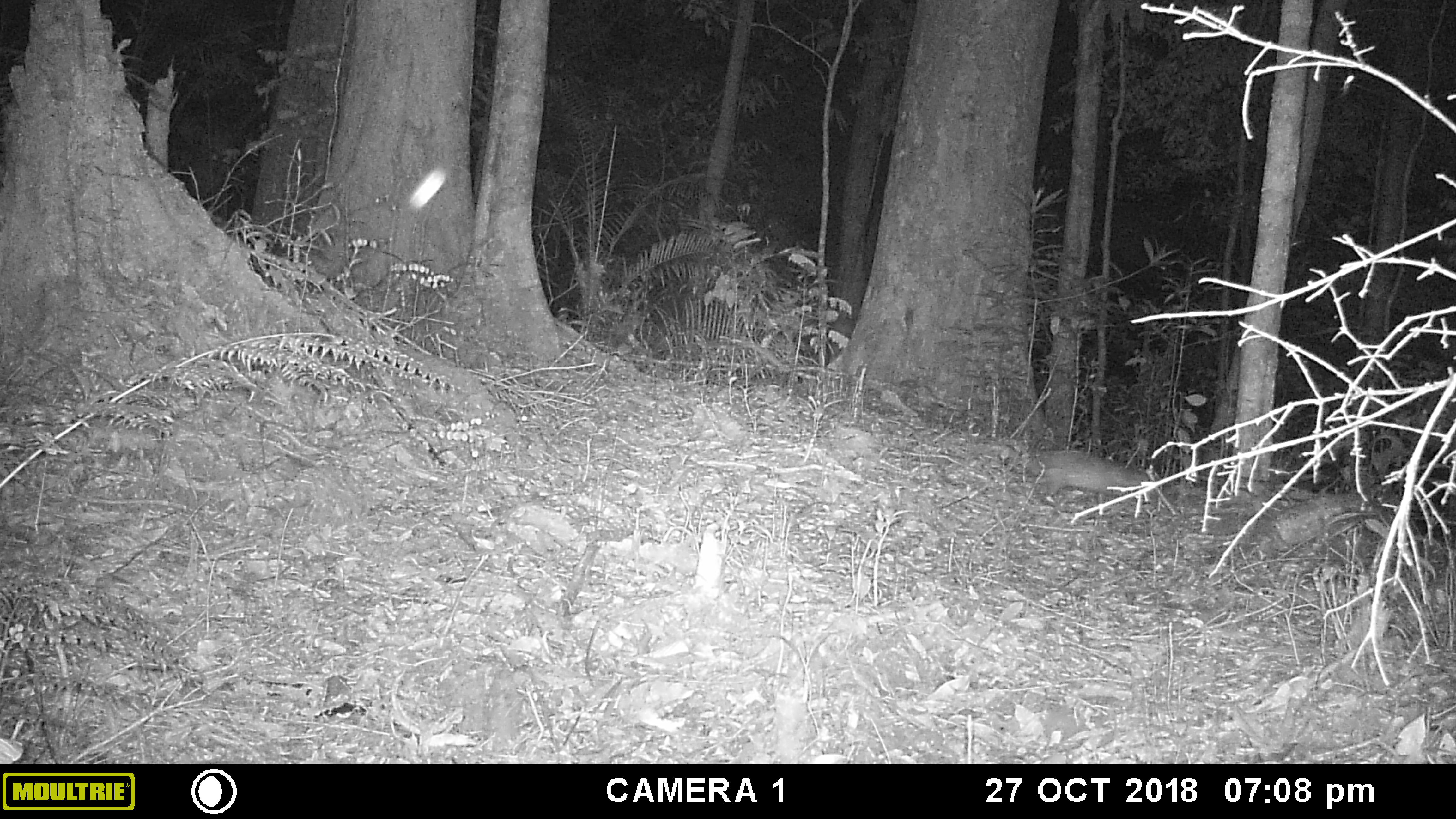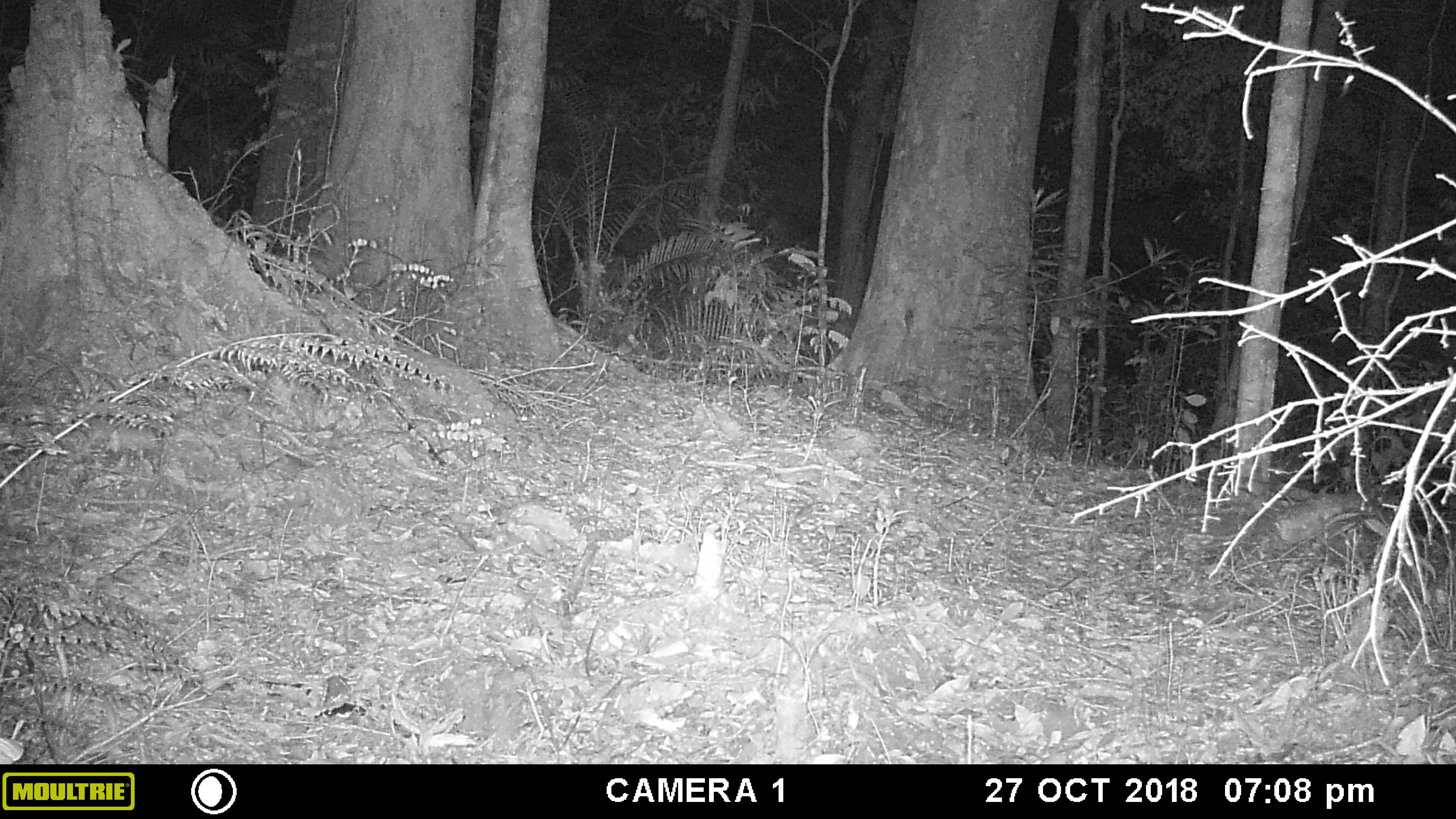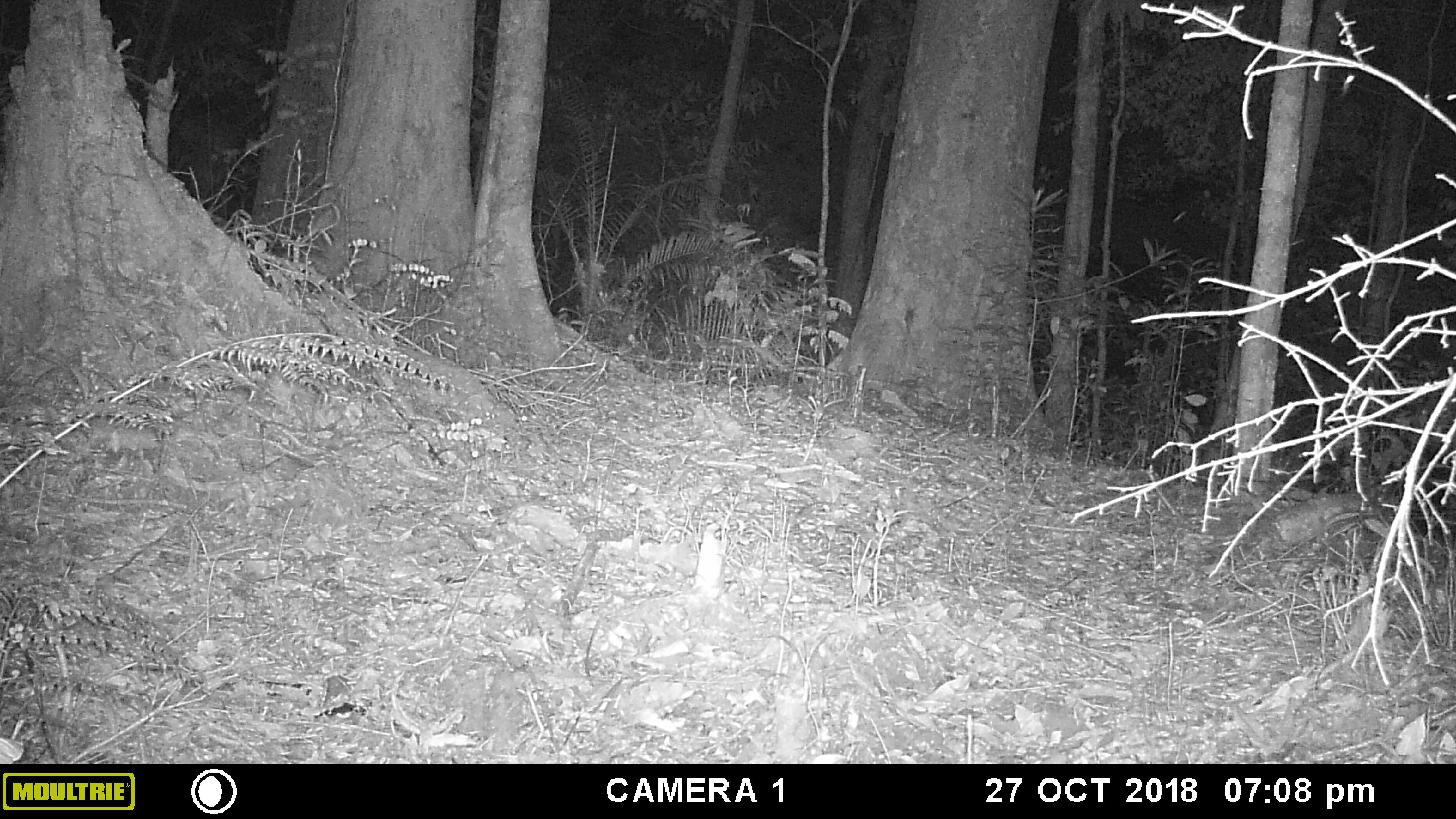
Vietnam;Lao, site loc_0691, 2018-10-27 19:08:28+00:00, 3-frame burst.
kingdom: Animalia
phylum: Chordata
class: Mammalia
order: Rodentia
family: Hystricidae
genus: Atherurus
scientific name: Atherurus macrourus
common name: asiatic brush-tailed porcupine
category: asiatic brush tailed porcupine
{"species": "asiatic brush tailed porcupine (asiatic brush-tailed porcupine) (Atherurus macrourus)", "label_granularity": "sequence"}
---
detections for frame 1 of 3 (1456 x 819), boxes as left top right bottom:
asiatic brush tailed porcupine: 1029 448 1160 506